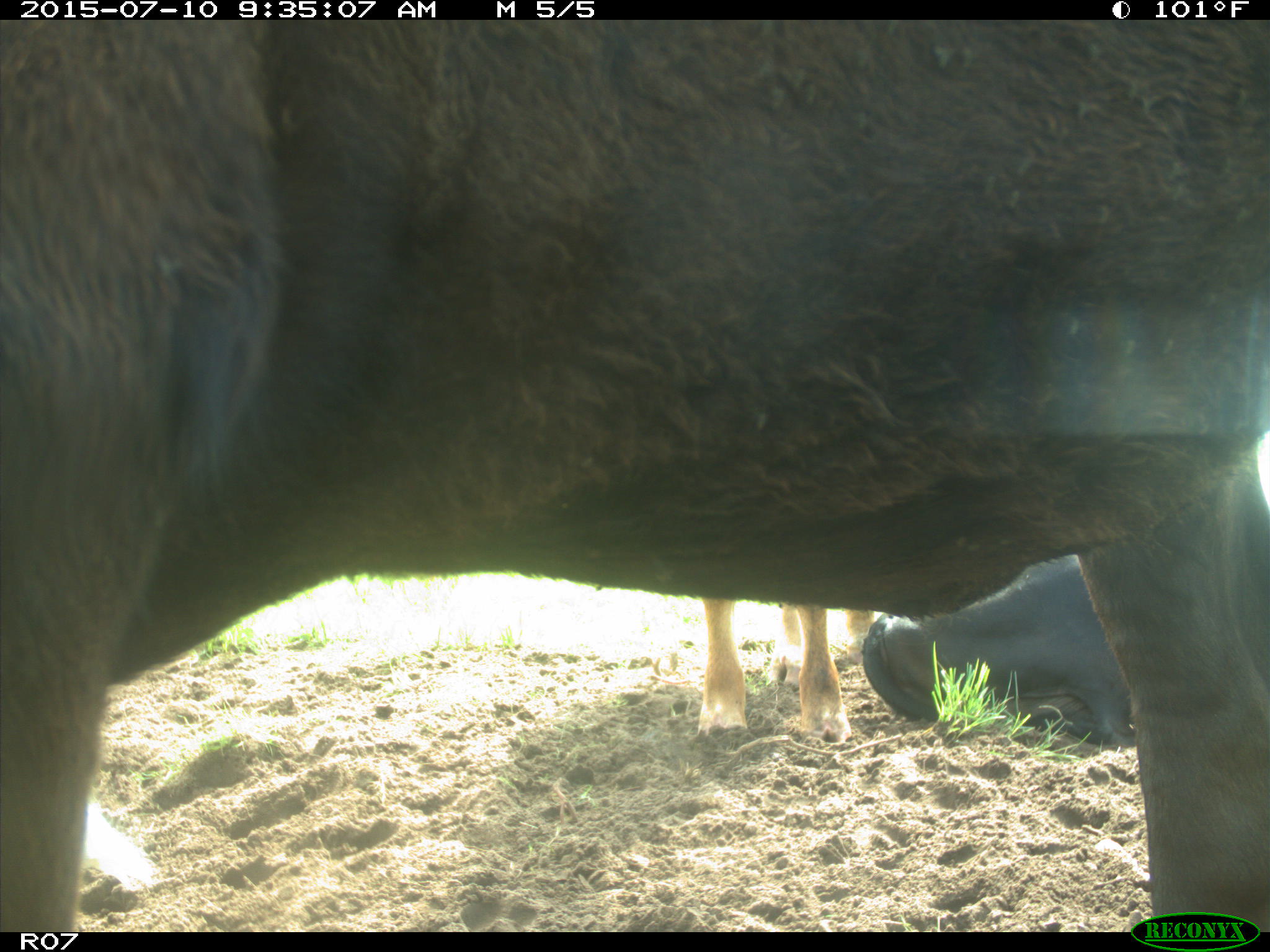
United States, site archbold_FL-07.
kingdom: Animalia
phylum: Chordata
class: Mammalia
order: Artiodactyla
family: Bovidae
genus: Bos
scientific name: Bos taurus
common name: domestic cow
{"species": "Bos taurus (domestic cow)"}